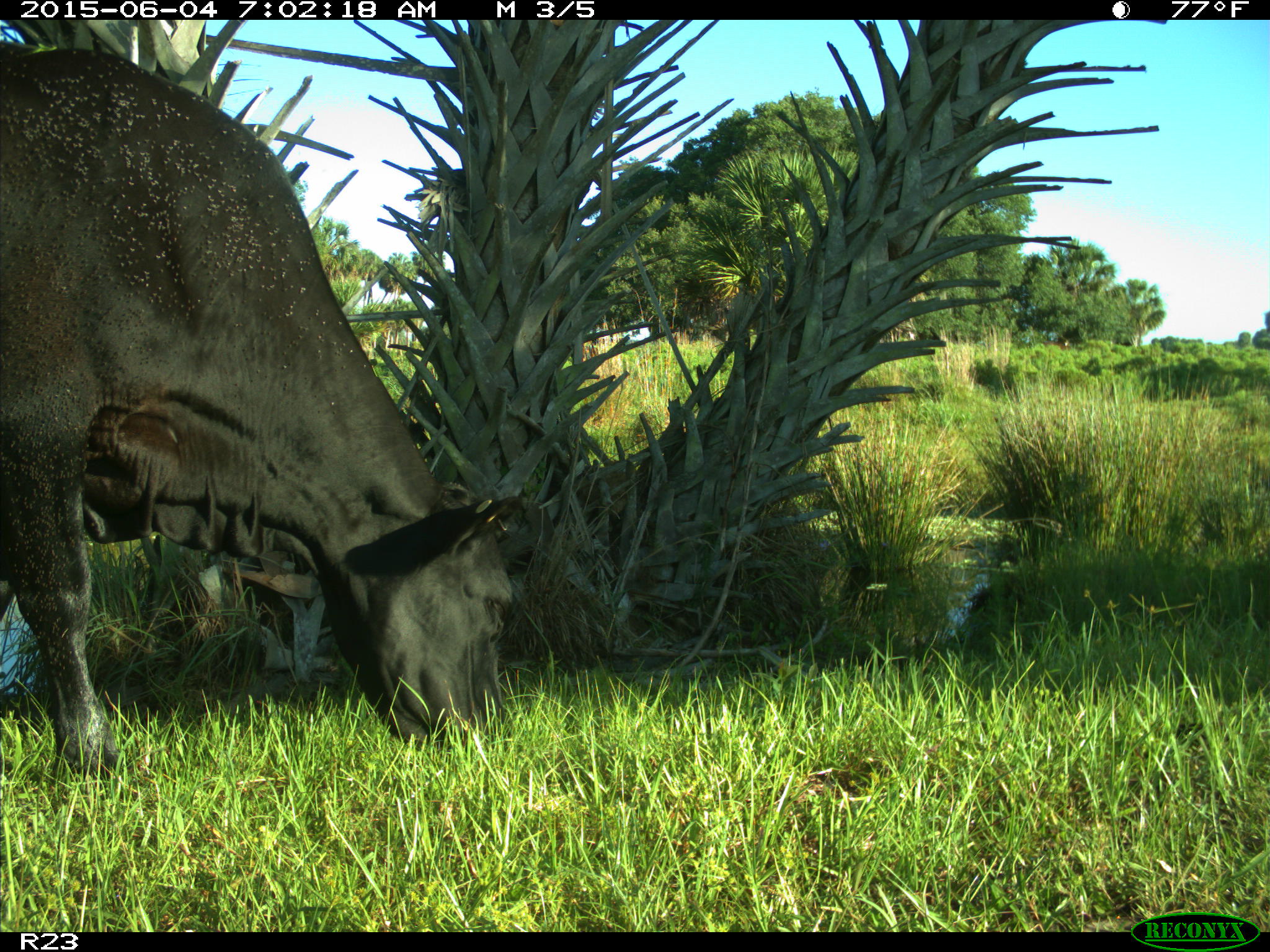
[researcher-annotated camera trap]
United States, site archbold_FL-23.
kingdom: Animalia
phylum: Chordata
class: Mammalia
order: Artiodactyla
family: Bovidae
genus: Bos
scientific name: Bos taurus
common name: domestic cow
Bos taurus (domestic cow).